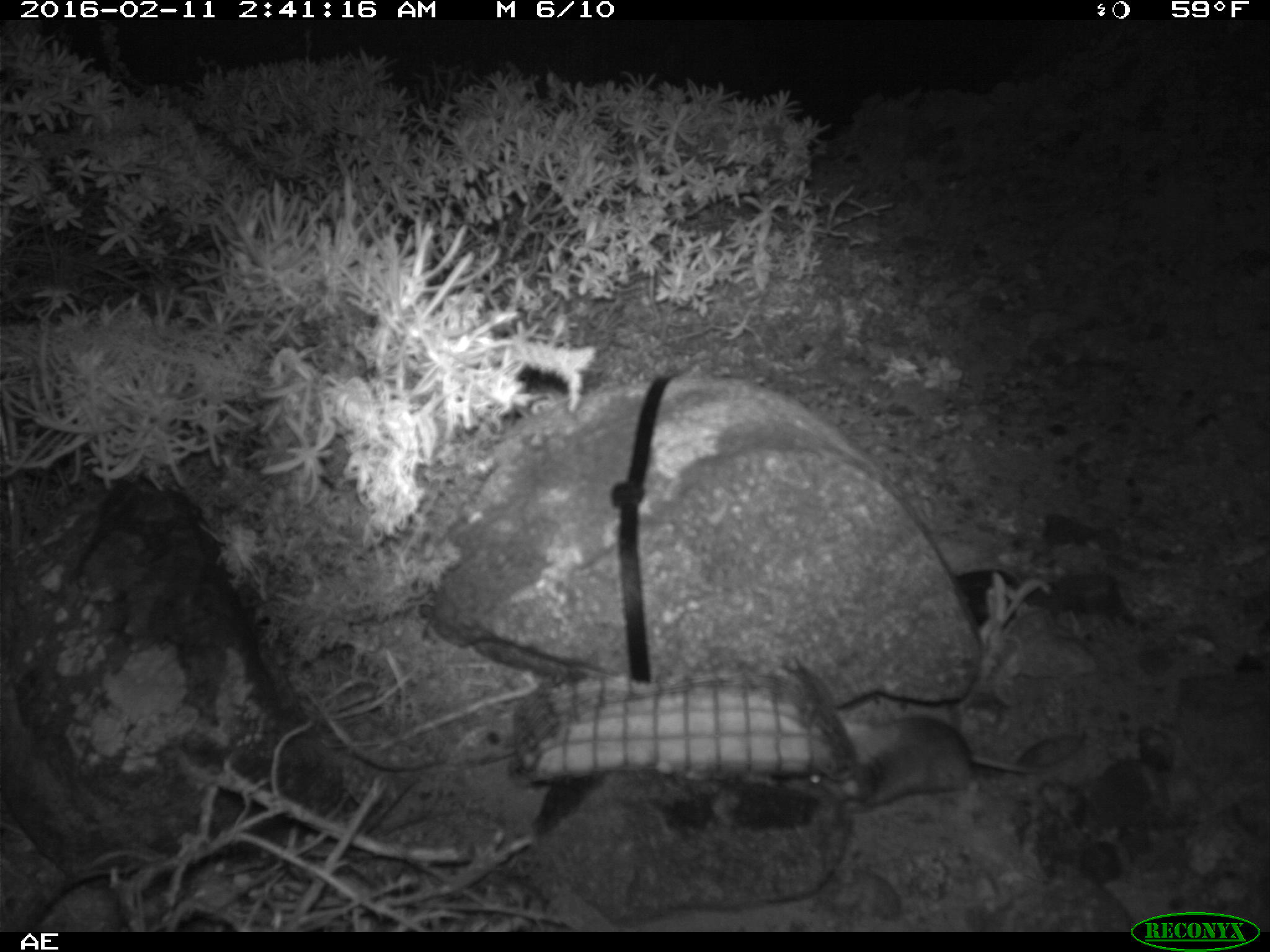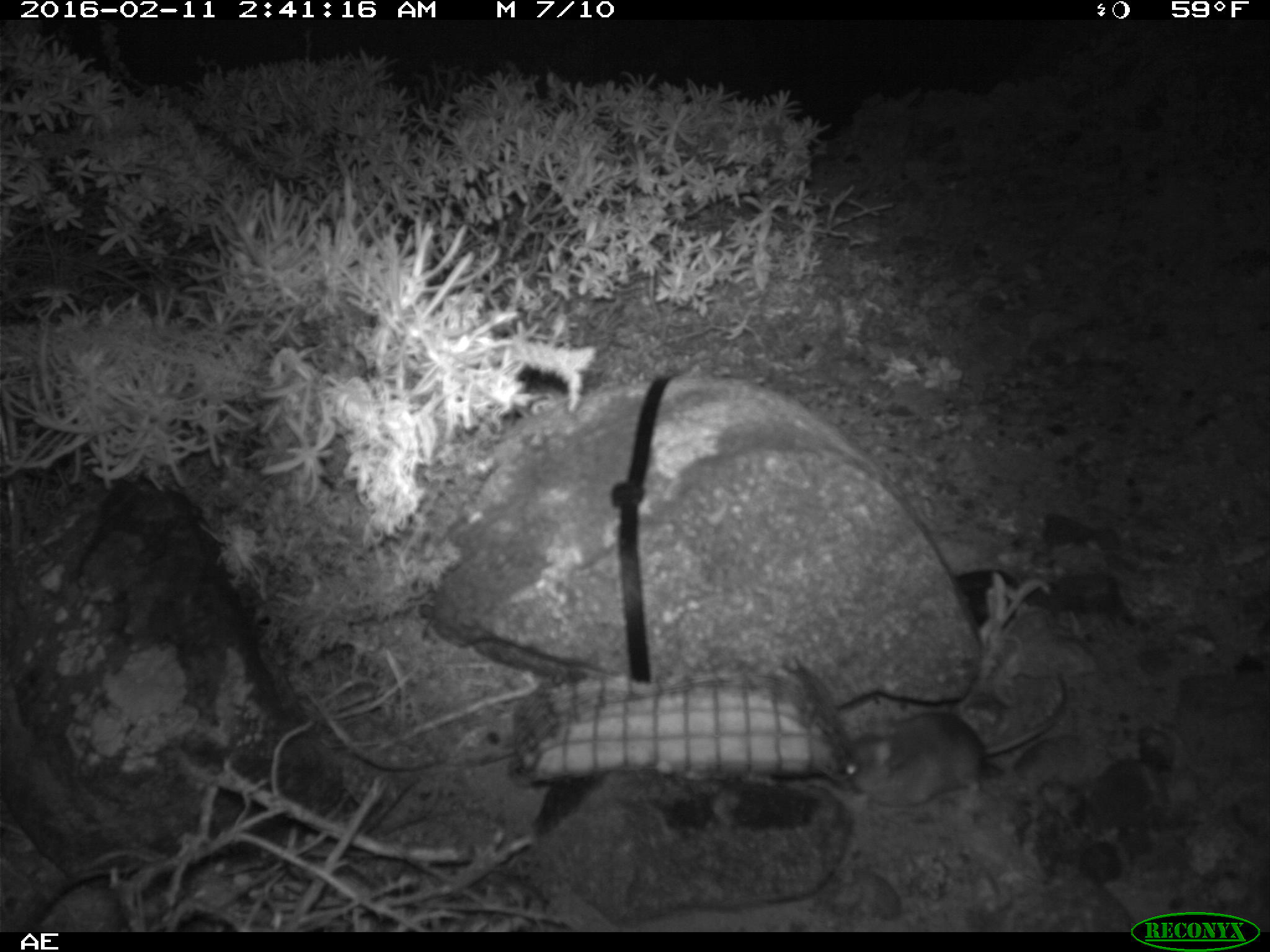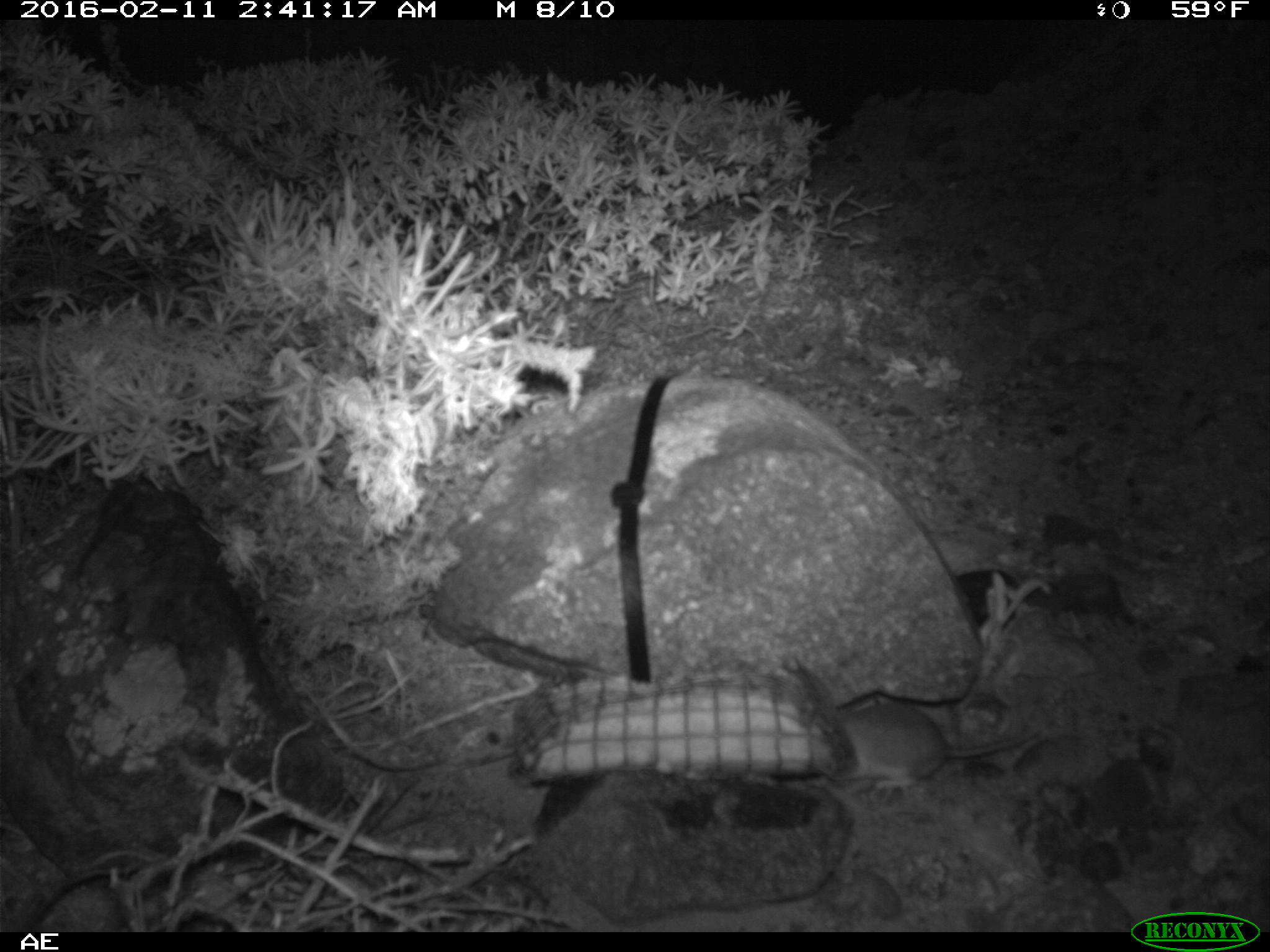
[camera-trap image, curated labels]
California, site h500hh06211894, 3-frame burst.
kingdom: Animalia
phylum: Chordata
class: Mammalia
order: Rodentia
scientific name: Rodentia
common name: rodent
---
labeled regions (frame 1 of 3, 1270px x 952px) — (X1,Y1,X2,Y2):
rodent: (807,716,1089,811)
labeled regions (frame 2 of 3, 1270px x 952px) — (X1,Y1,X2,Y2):
rodent: (835,670,1070,816)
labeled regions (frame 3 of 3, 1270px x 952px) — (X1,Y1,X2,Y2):
rodent: (811,700,1049,791)